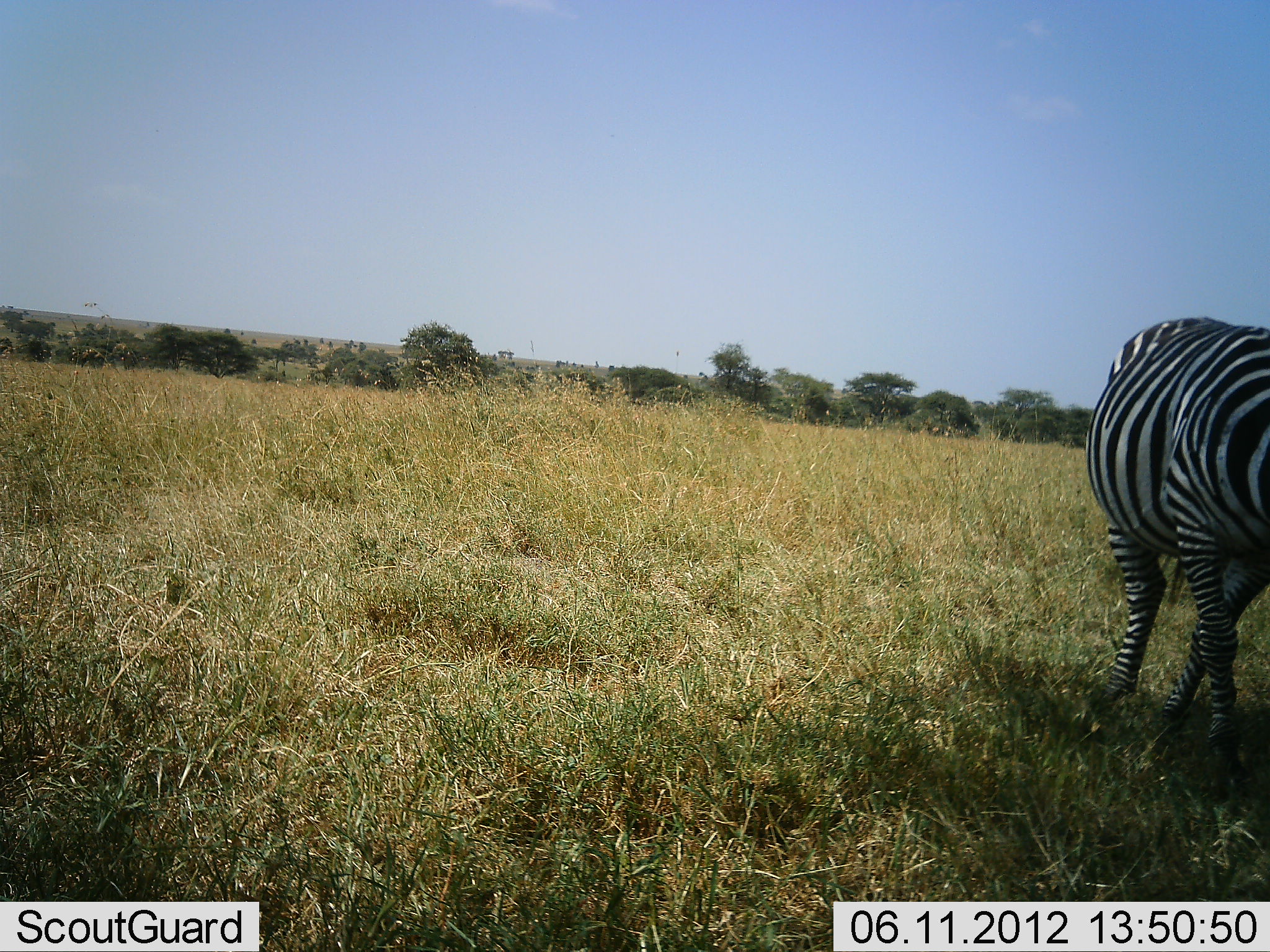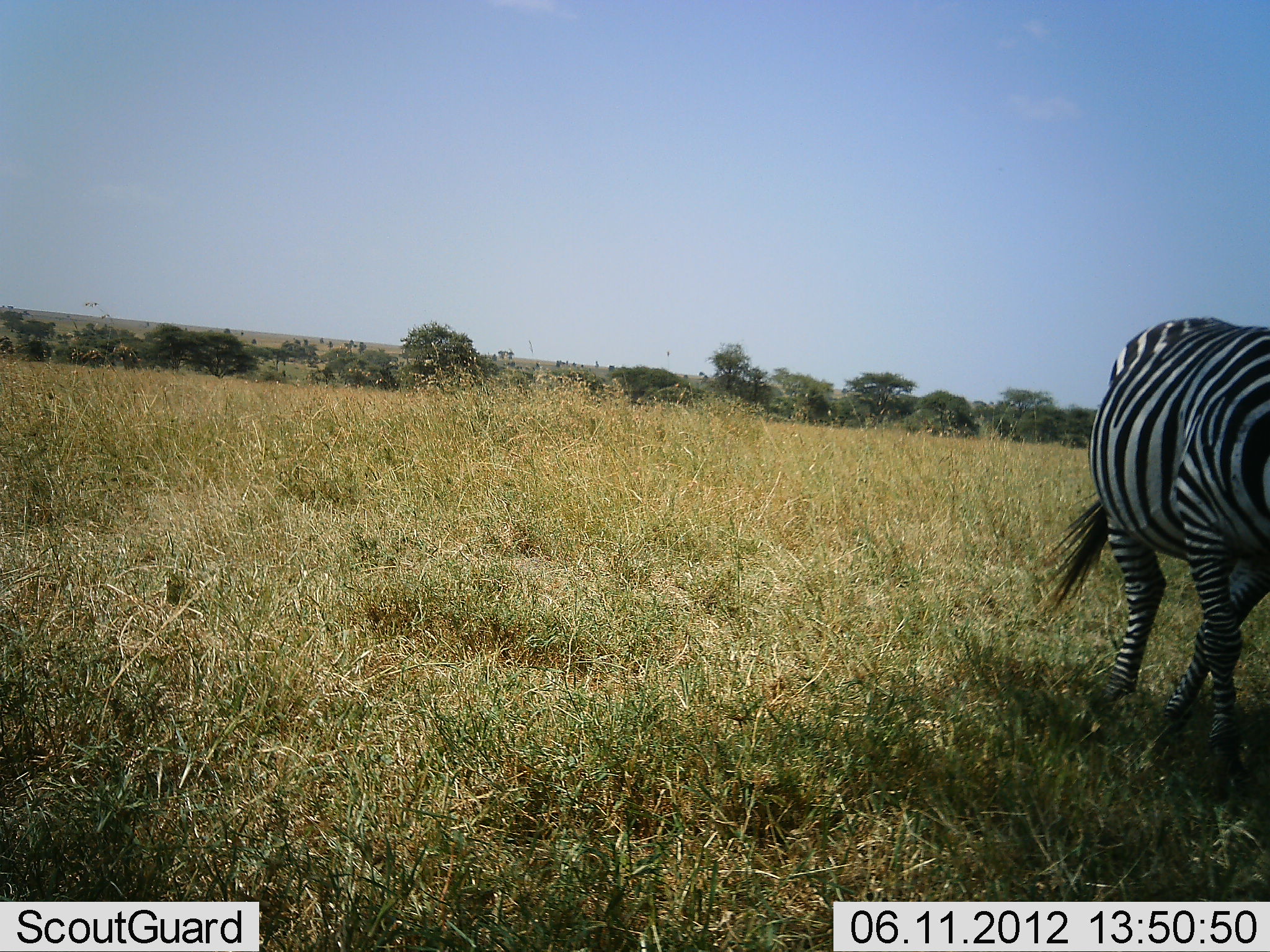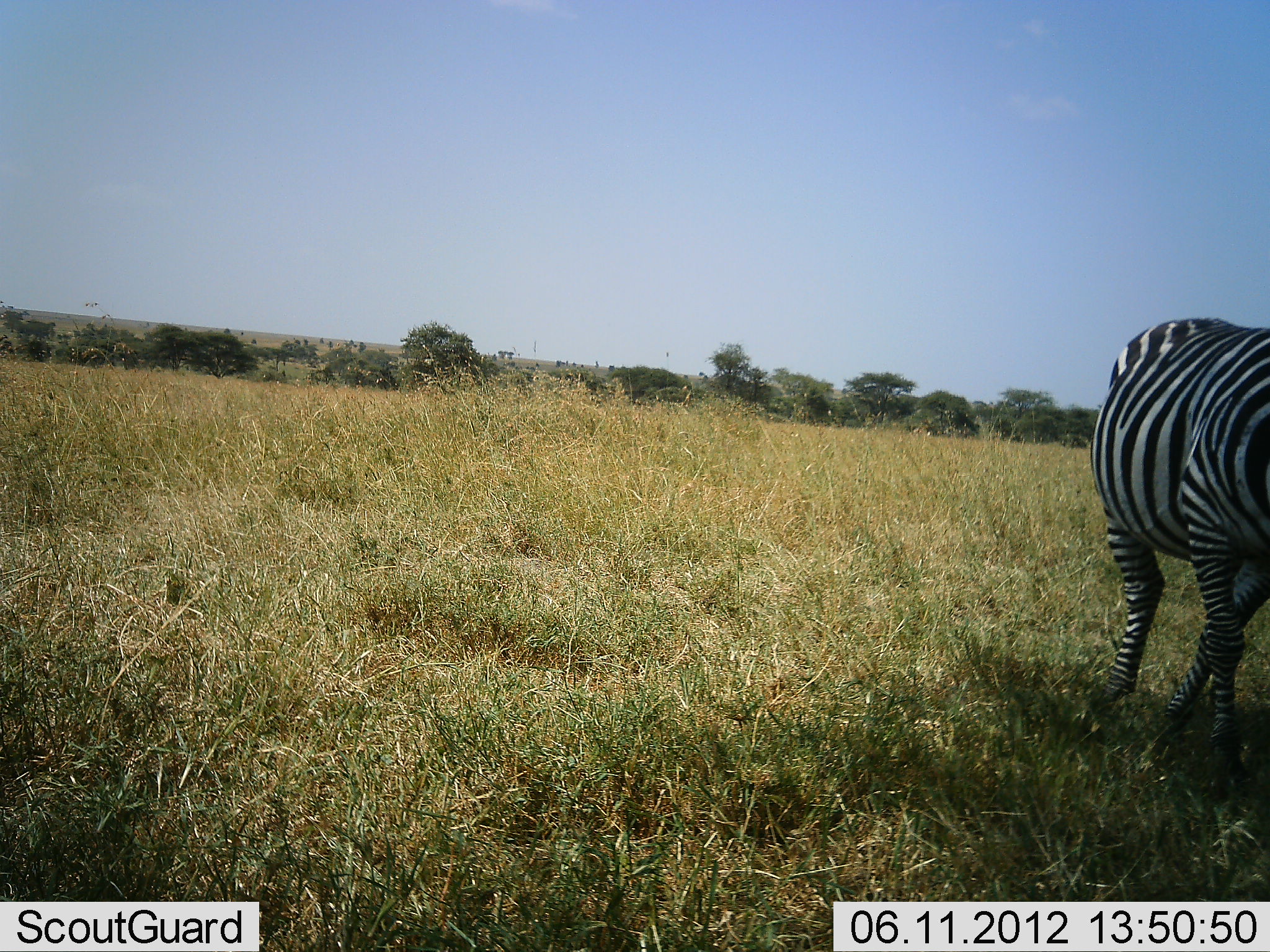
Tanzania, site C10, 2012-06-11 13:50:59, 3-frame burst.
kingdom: Animalia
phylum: Chordata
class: Mammalia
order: Perissodactyla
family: Equidae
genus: Equus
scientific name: Equus quagga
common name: plains zebra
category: zebra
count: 1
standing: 80%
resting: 0%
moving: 20%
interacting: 0%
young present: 0%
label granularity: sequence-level